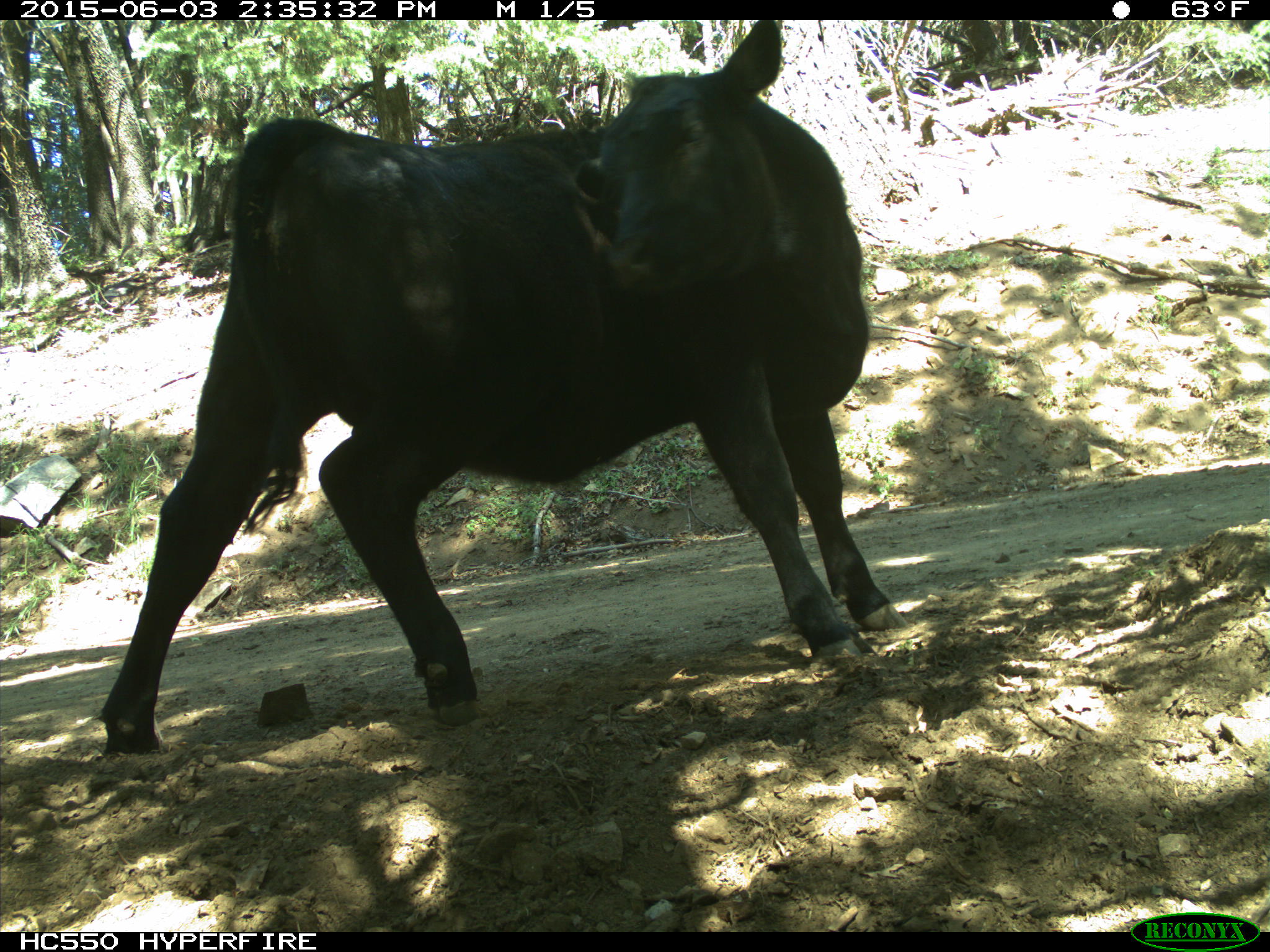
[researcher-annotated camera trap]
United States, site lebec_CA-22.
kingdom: Animalia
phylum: Chordata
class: Mammalia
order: Artiodactyla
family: Bovidae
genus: Bos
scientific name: Bos taurus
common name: domestic cow